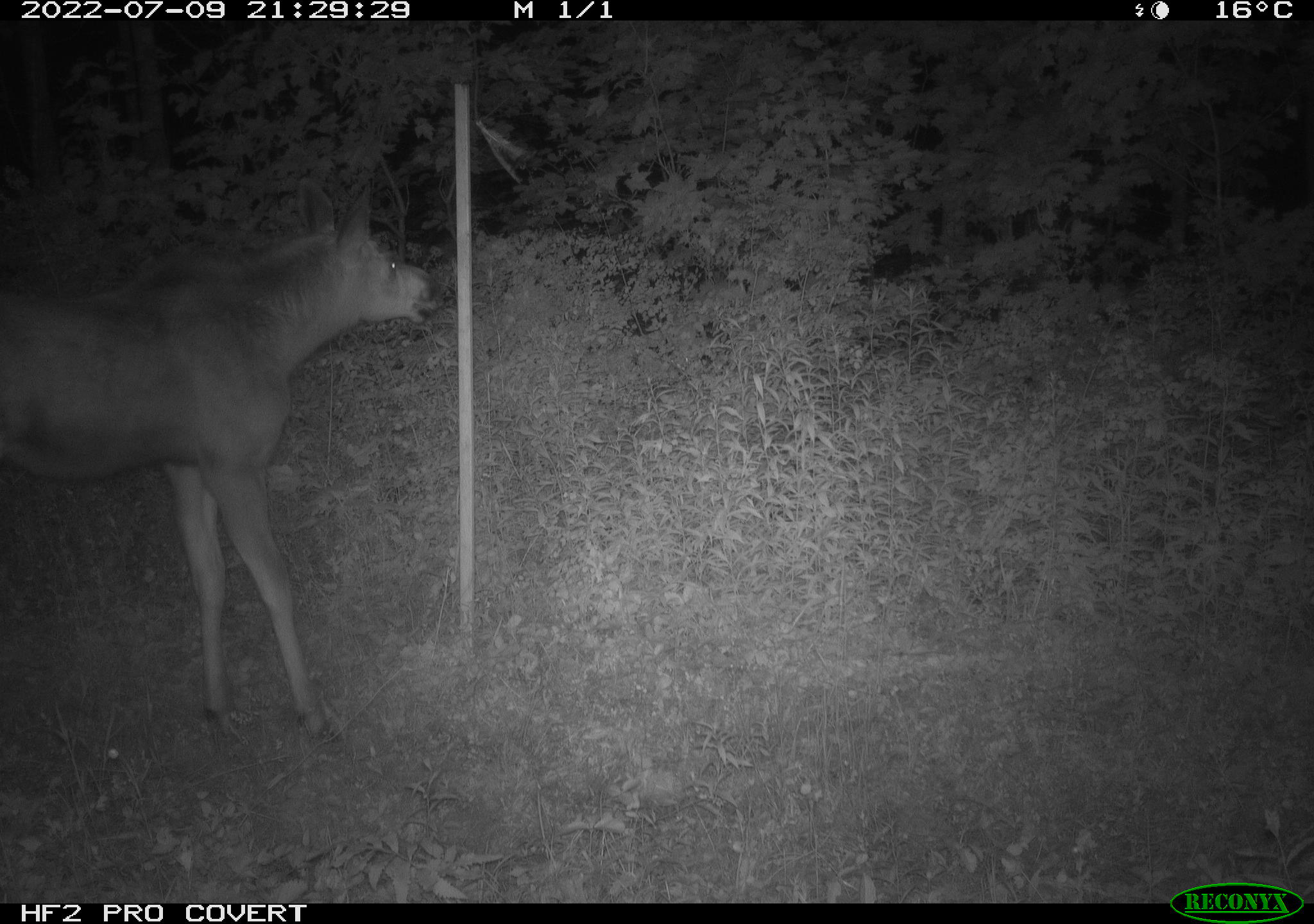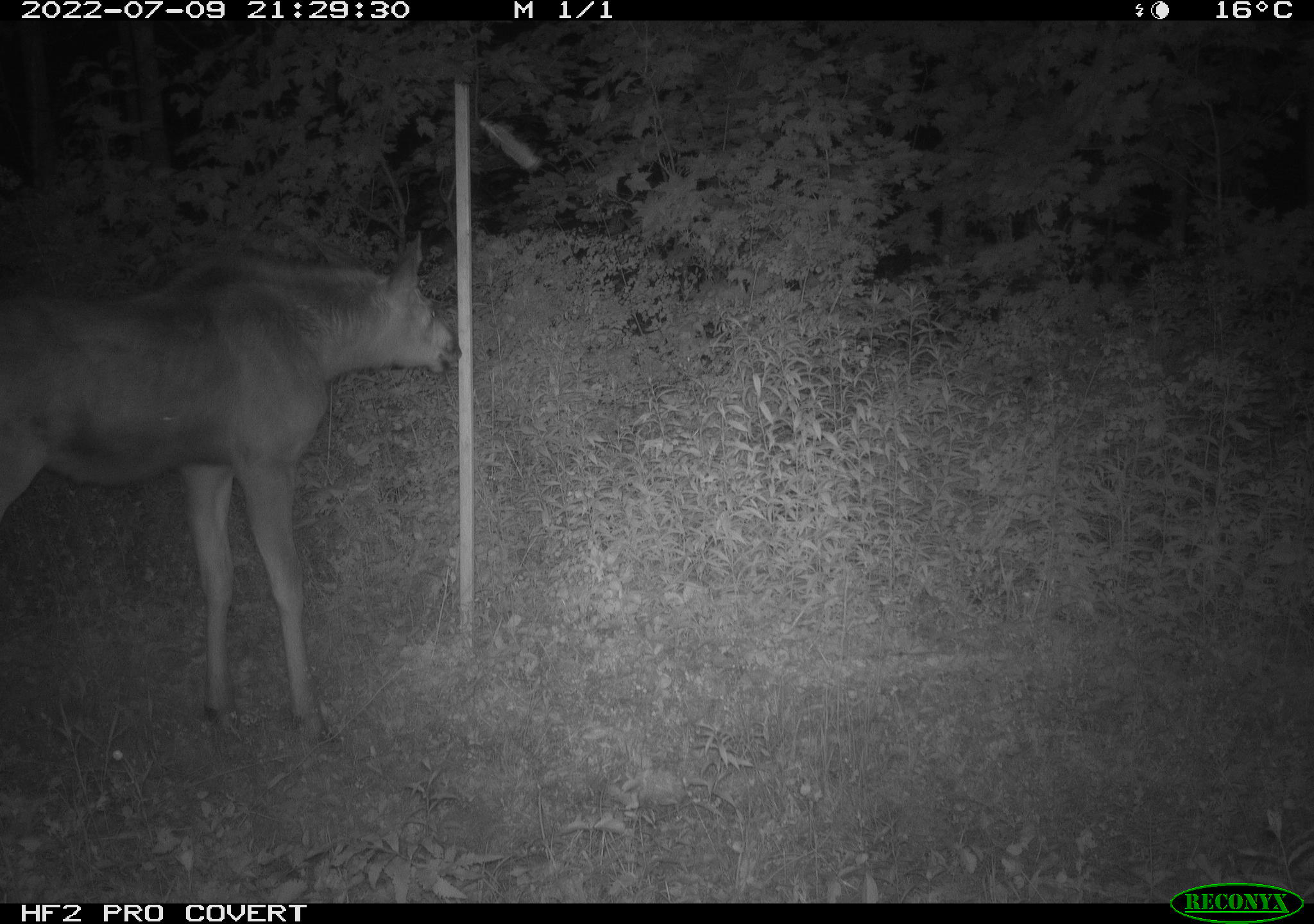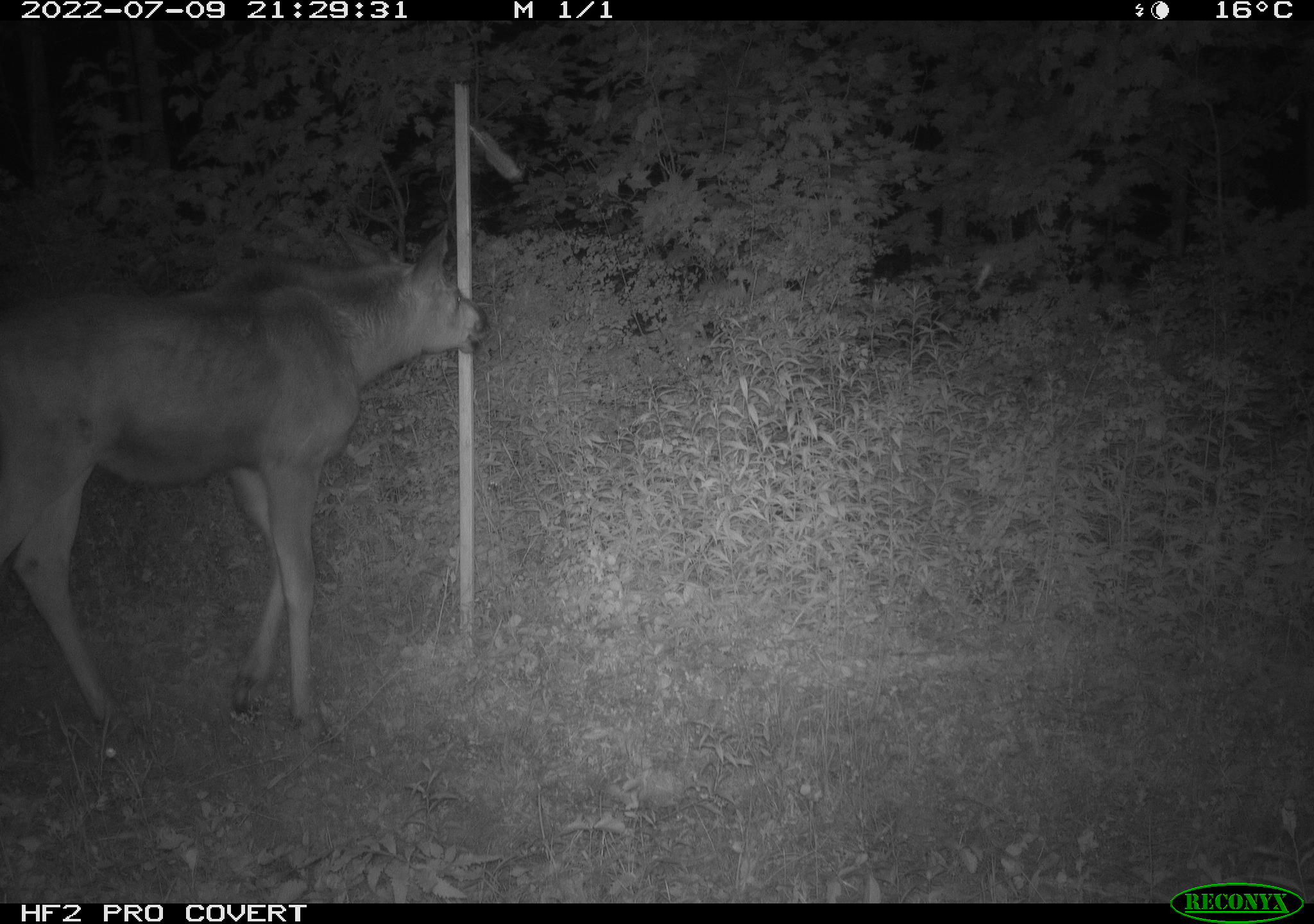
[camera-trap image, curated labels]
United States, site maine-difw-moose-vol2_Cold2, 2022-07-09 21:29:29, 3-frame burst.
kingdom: Animalia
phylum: Chordata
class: Mammalia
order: Artiodactyla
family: Cervidae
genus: Alces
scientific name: Alces alces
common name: moose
Moose (Alces alces).